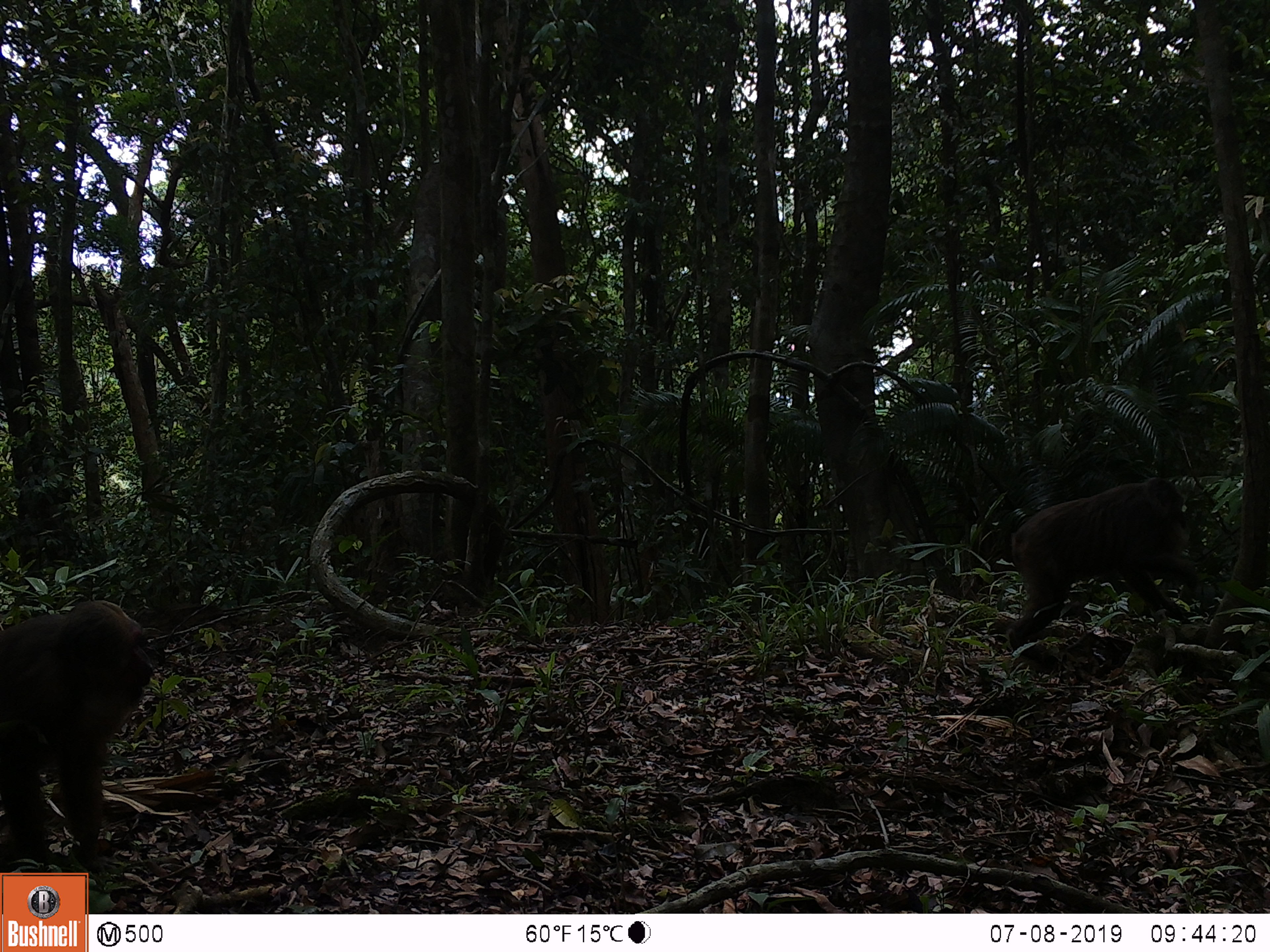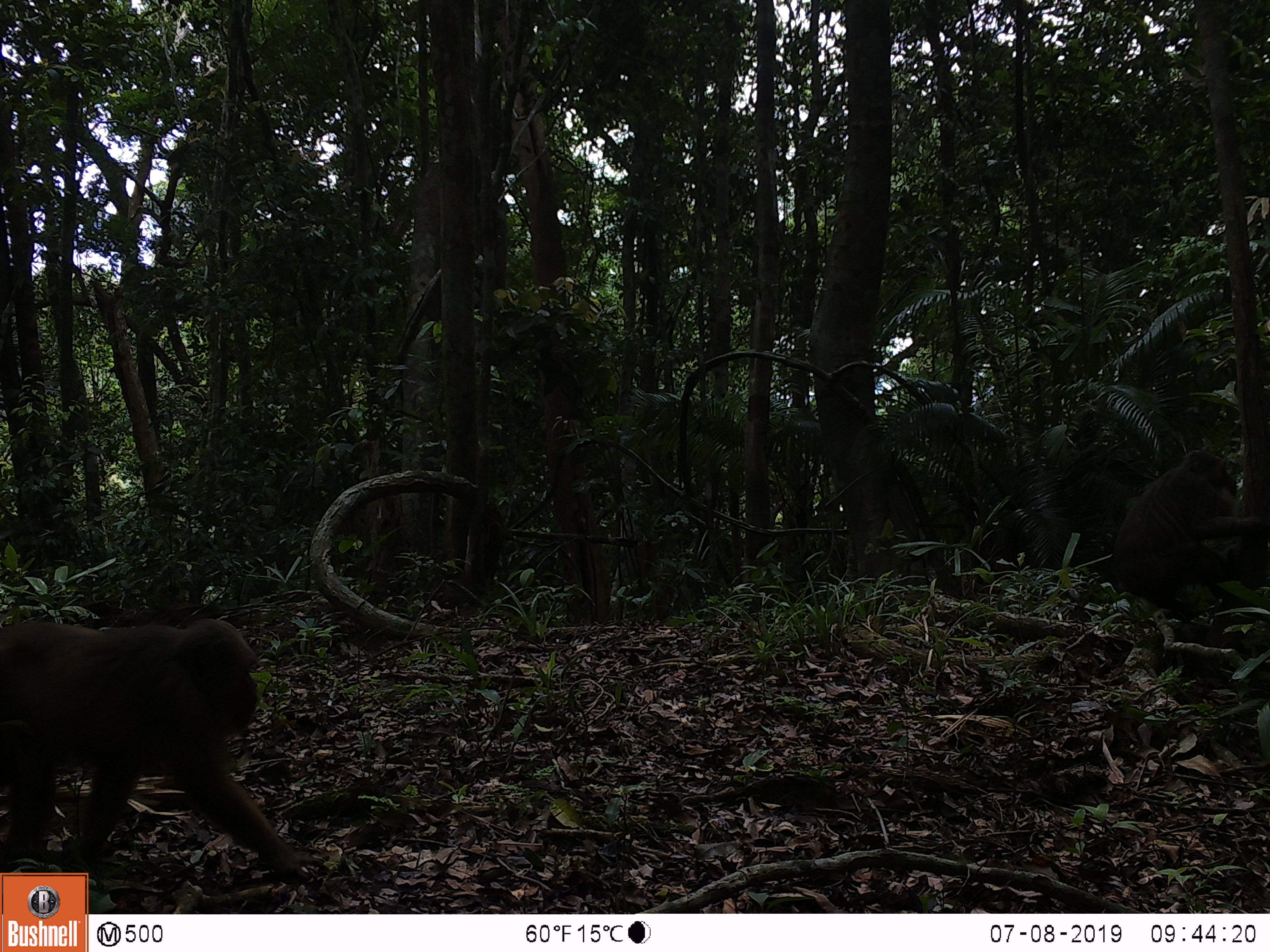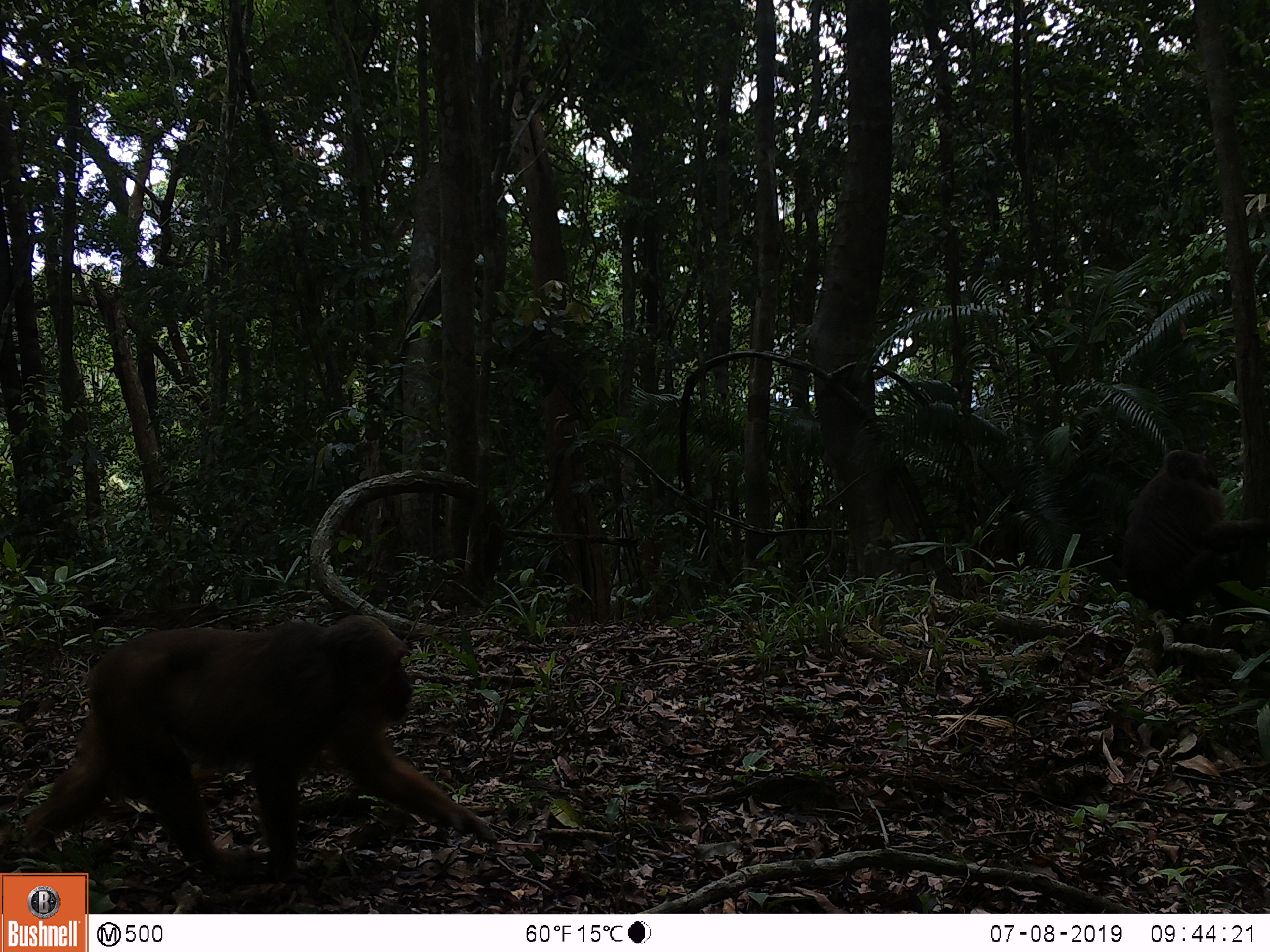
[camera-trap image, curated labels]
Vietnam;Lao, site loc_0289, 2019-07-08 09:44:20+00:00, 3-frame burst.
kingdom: Animalia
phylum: Chordata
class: Mammalia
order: Primates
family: Cercopithecidae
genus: Macaca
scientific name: Macaca arctoides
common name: stump-tailed macaque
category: stump tailed macaque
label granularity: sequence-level